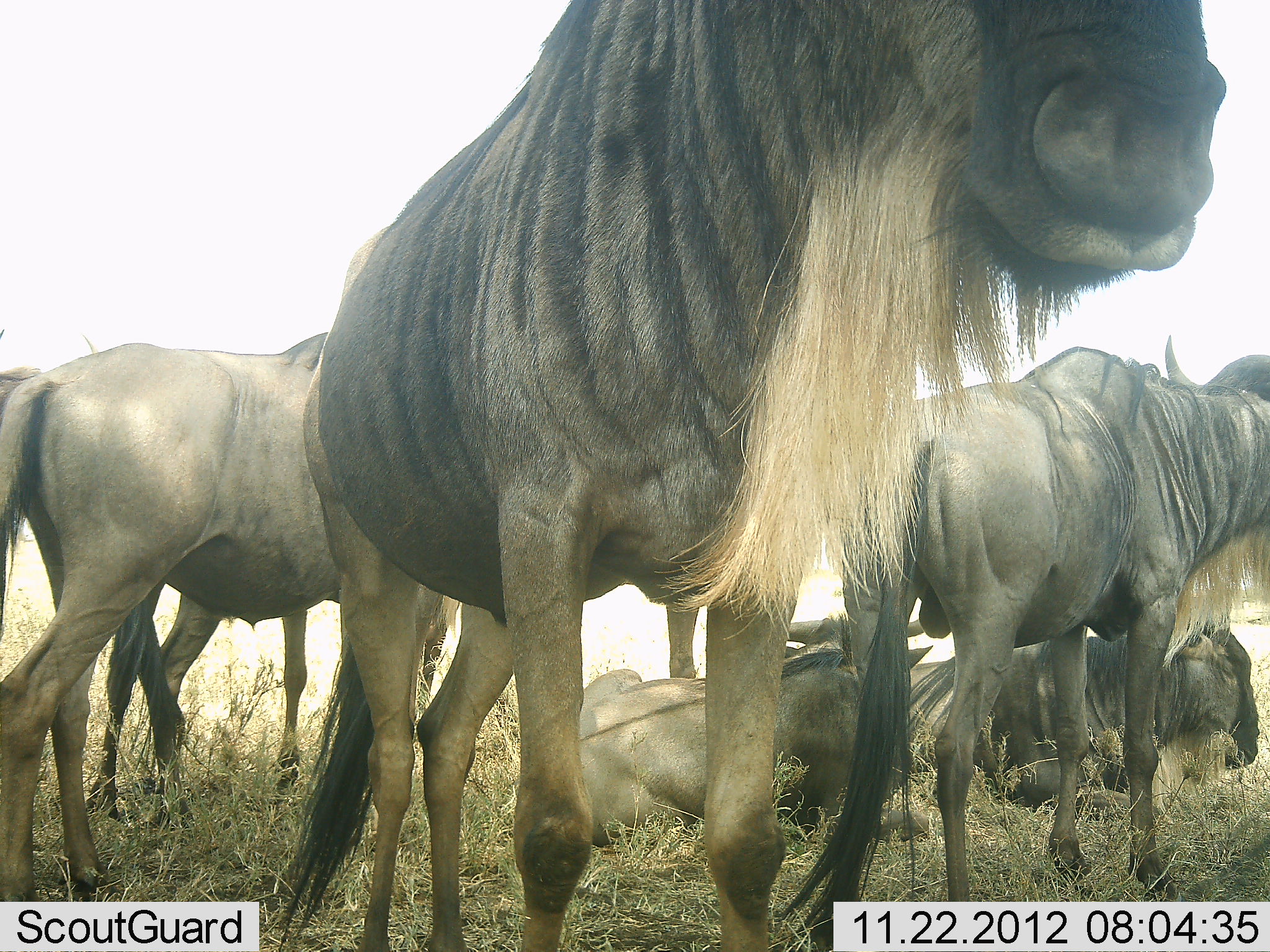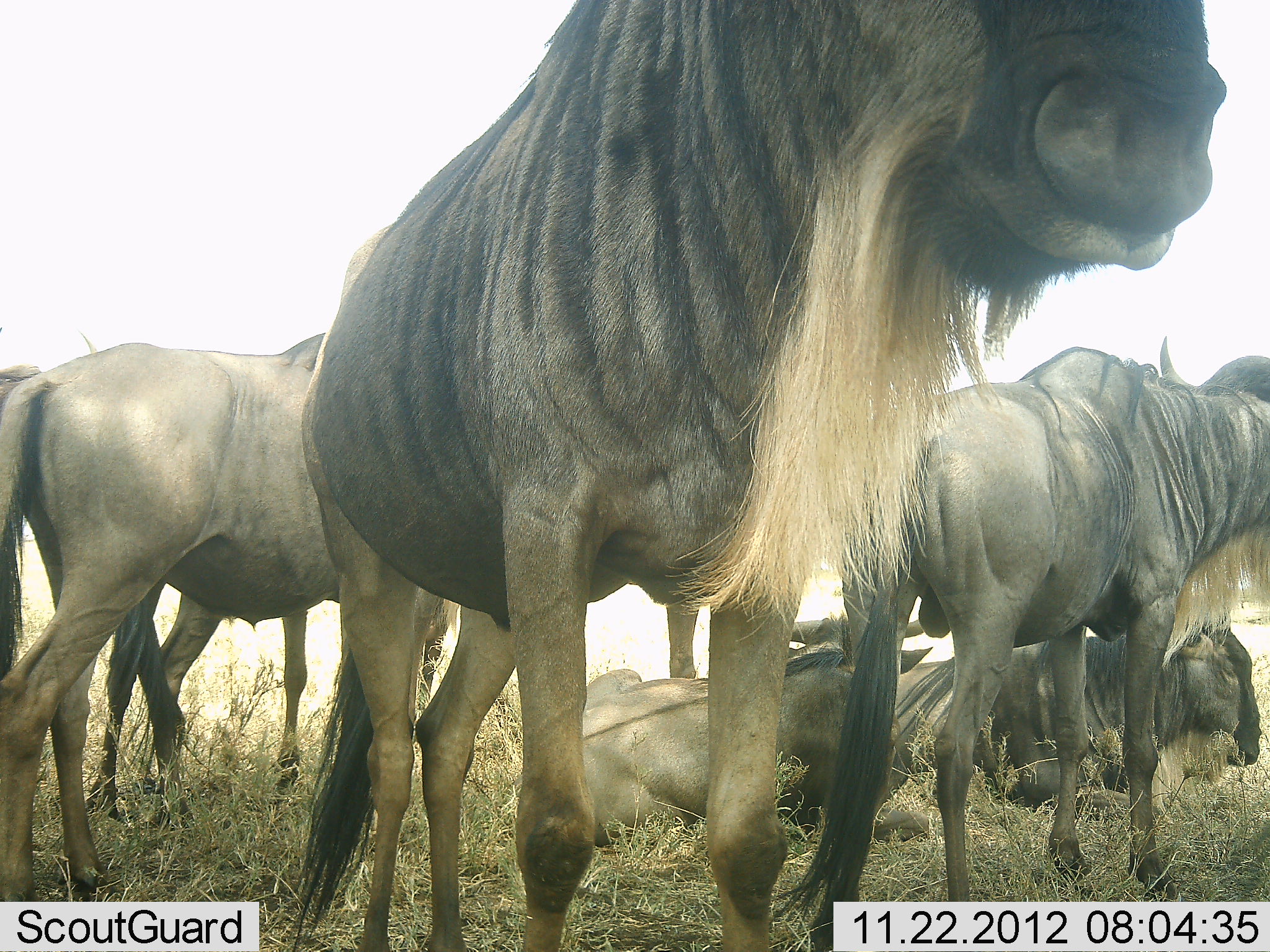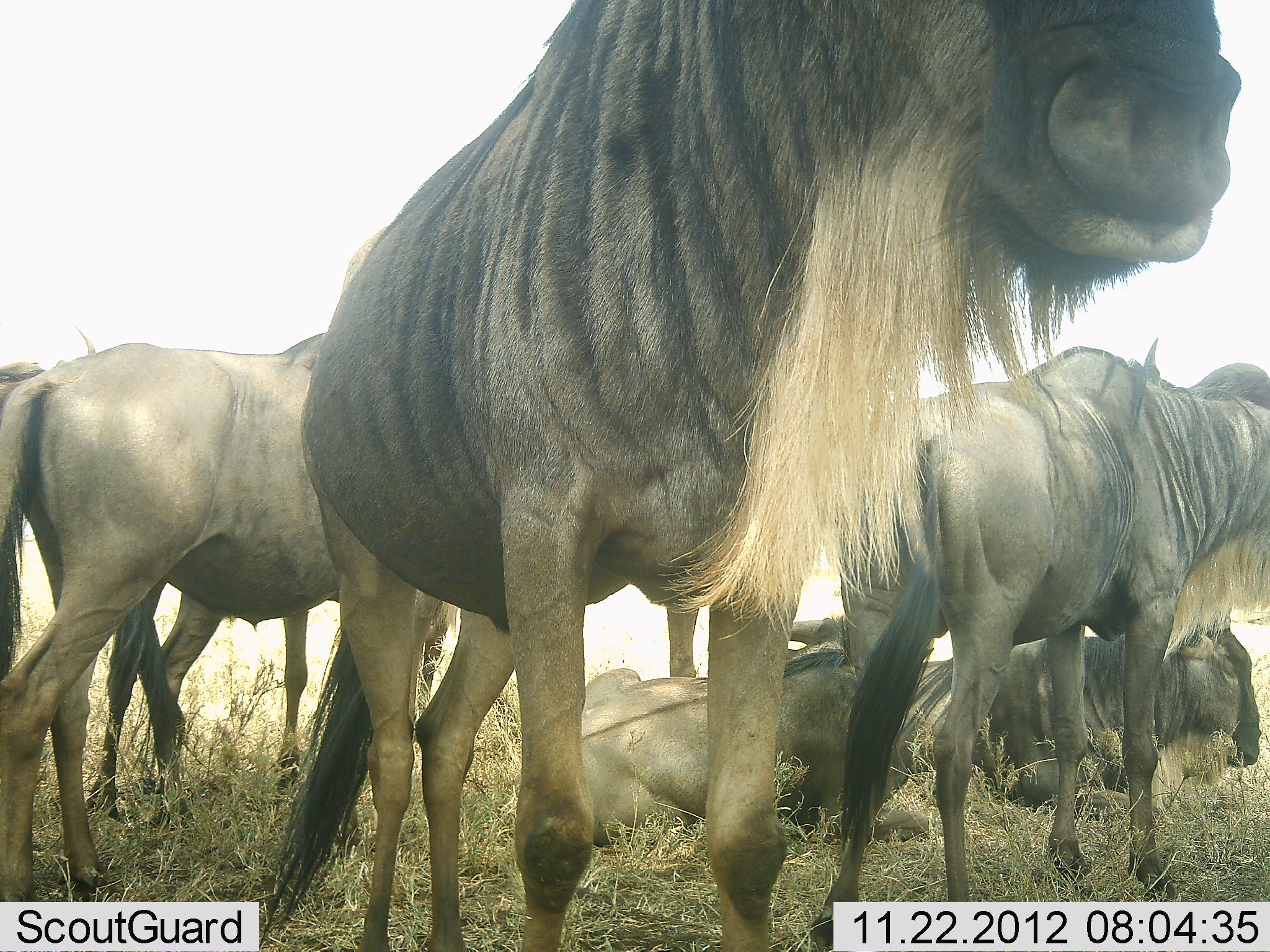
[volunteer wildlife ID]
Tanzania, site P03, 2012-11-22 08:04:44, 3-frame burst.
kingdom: Animalia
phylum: Chordata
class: Mammalia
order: Artiodactyla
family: Bovidae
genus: Connochaetes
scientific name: Connochaetes taurinus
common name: blue wildebeest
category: wildebeest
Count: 6.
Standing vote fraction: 90%.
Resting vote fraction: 100%.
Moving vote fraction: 0%.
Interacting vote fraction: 0%.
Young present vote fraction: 10%.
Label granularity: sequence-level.